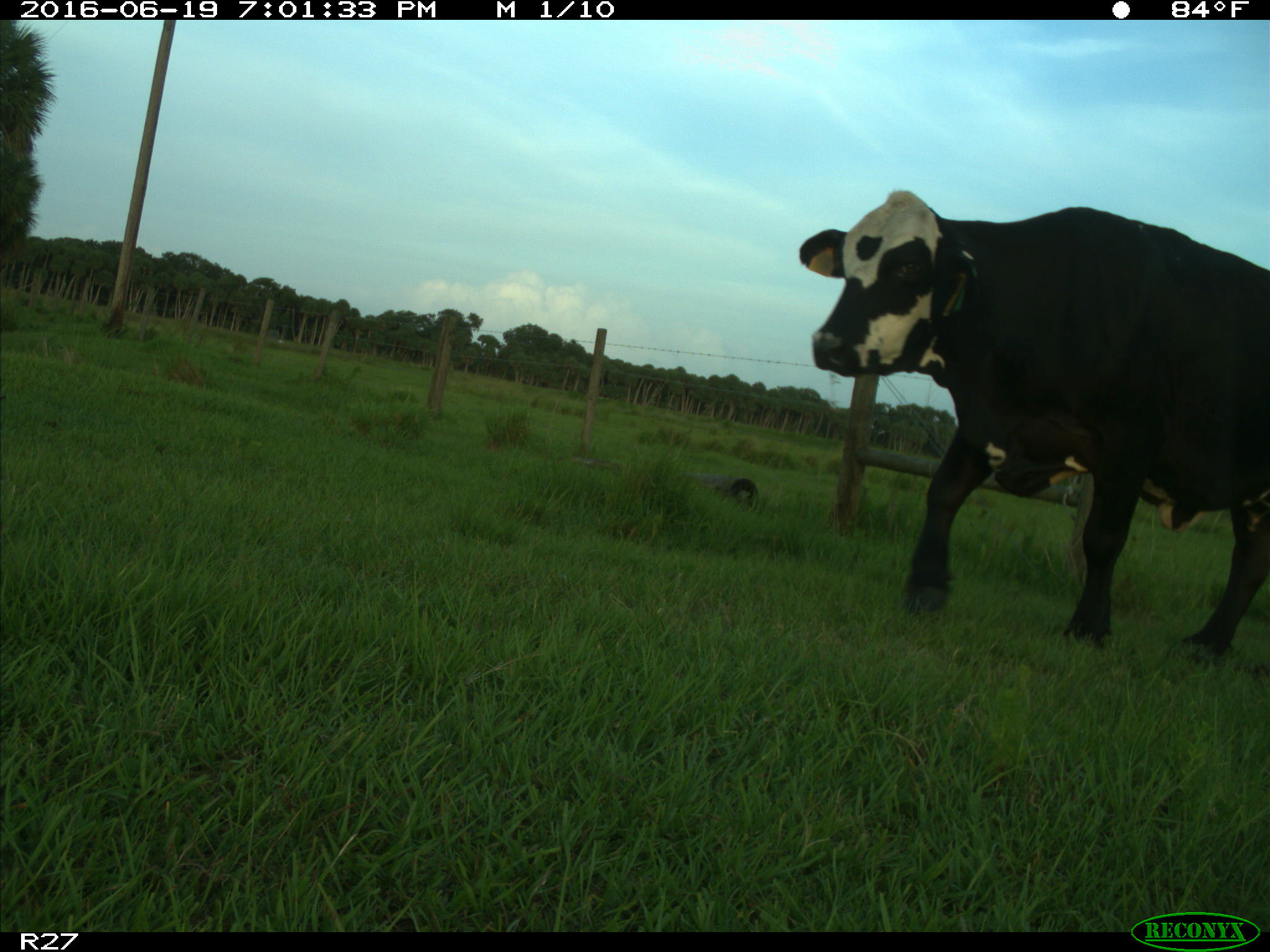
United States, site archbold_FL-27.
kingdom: Animalia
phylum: Chordata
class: Mammalia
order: Artiodactyla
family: Bovidae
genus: Bos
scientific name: Bos taurus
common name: domestic cow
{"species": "Bos taurus (domestic cow)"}